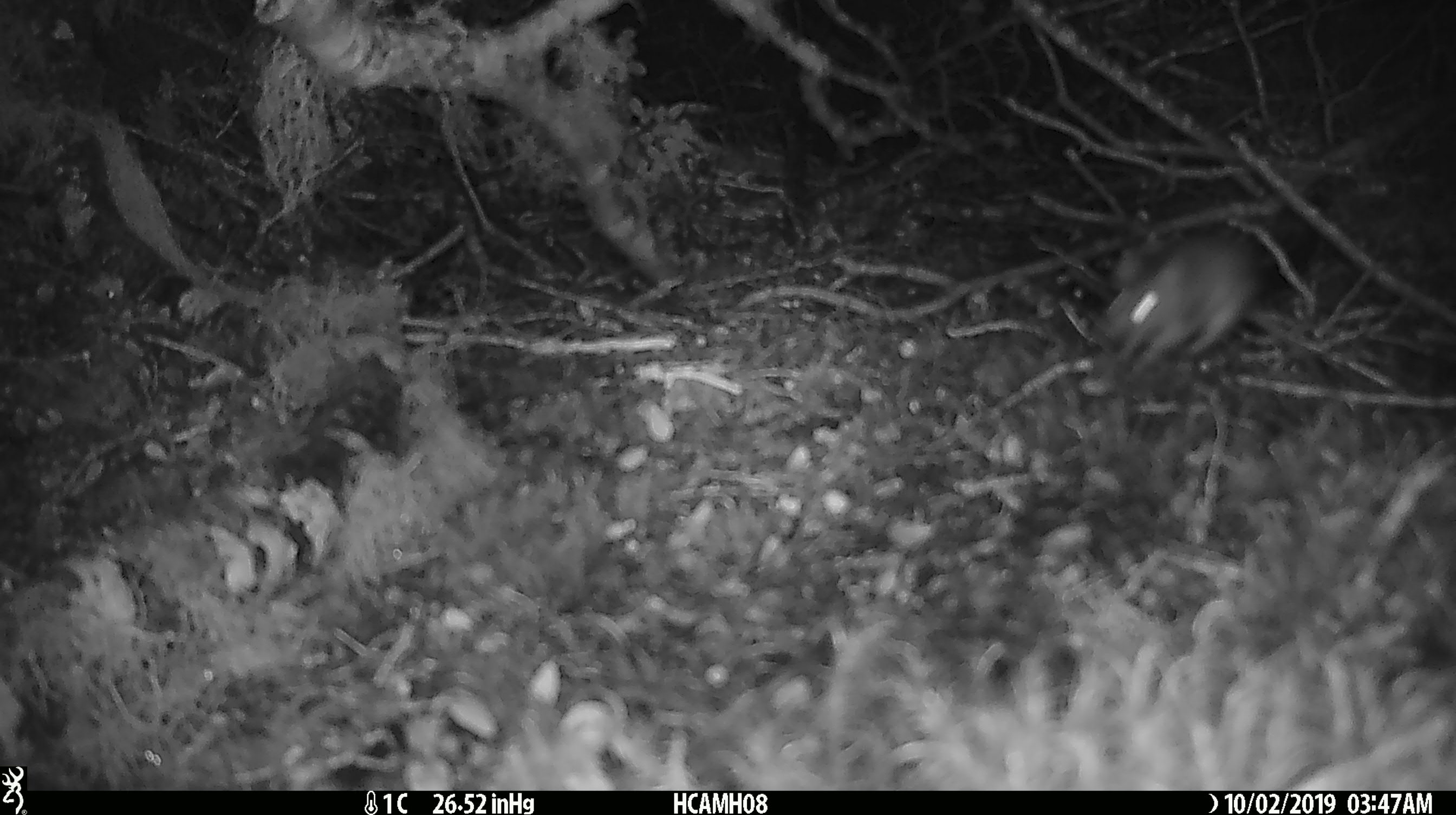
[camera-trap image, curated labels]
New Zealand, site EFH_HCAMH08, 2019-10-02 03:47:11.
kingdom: Animalia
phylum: Chordata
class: Mammalia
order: Rodentia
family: Muridae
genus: Mus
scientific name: Mus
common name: mouse